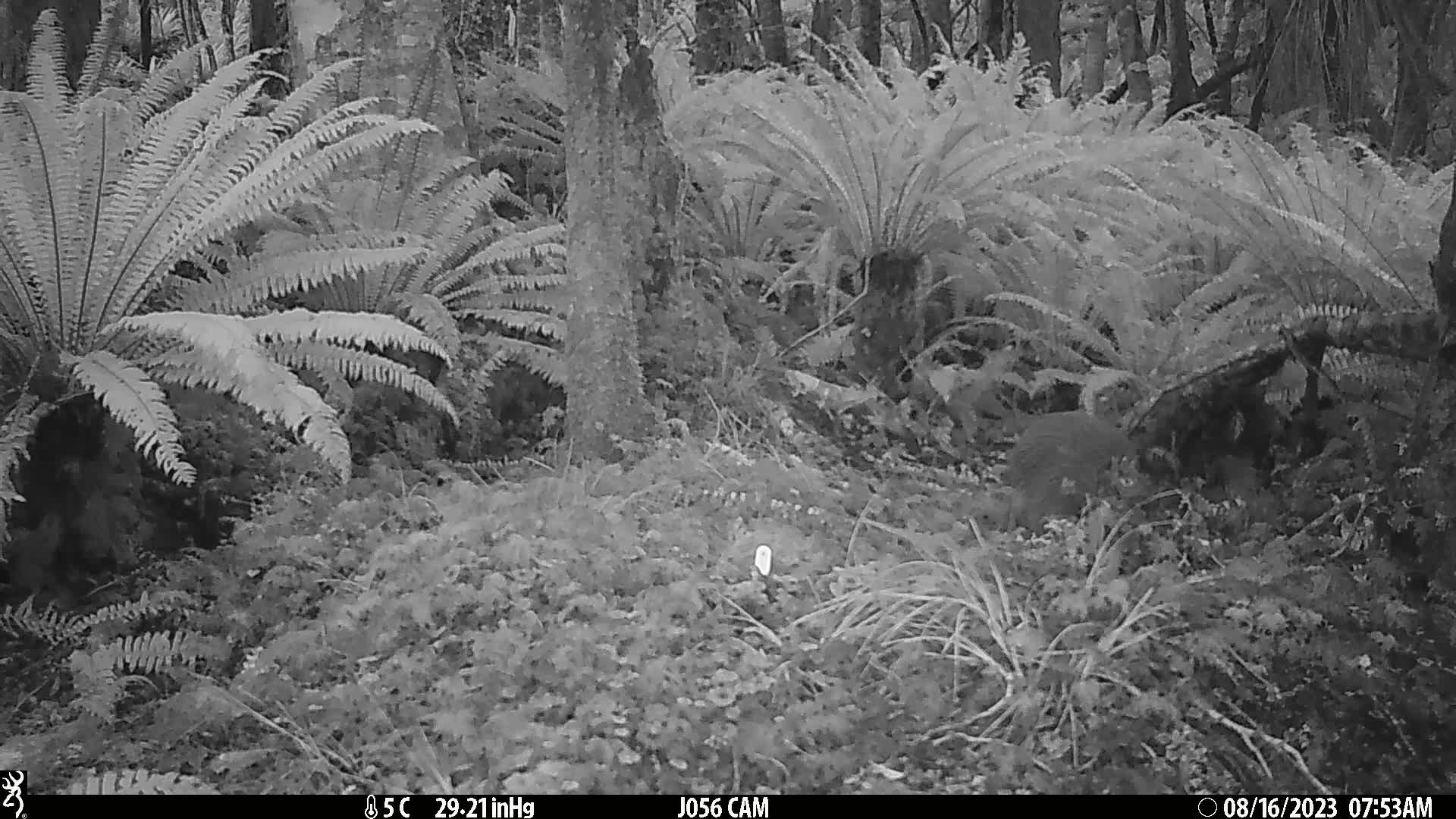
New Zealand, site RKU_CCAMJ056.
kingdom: Animalia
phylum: Chordata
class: Aves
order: Apterygiformes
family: Apterygidae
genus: Apteryx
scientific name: Apteryx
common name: kiwi